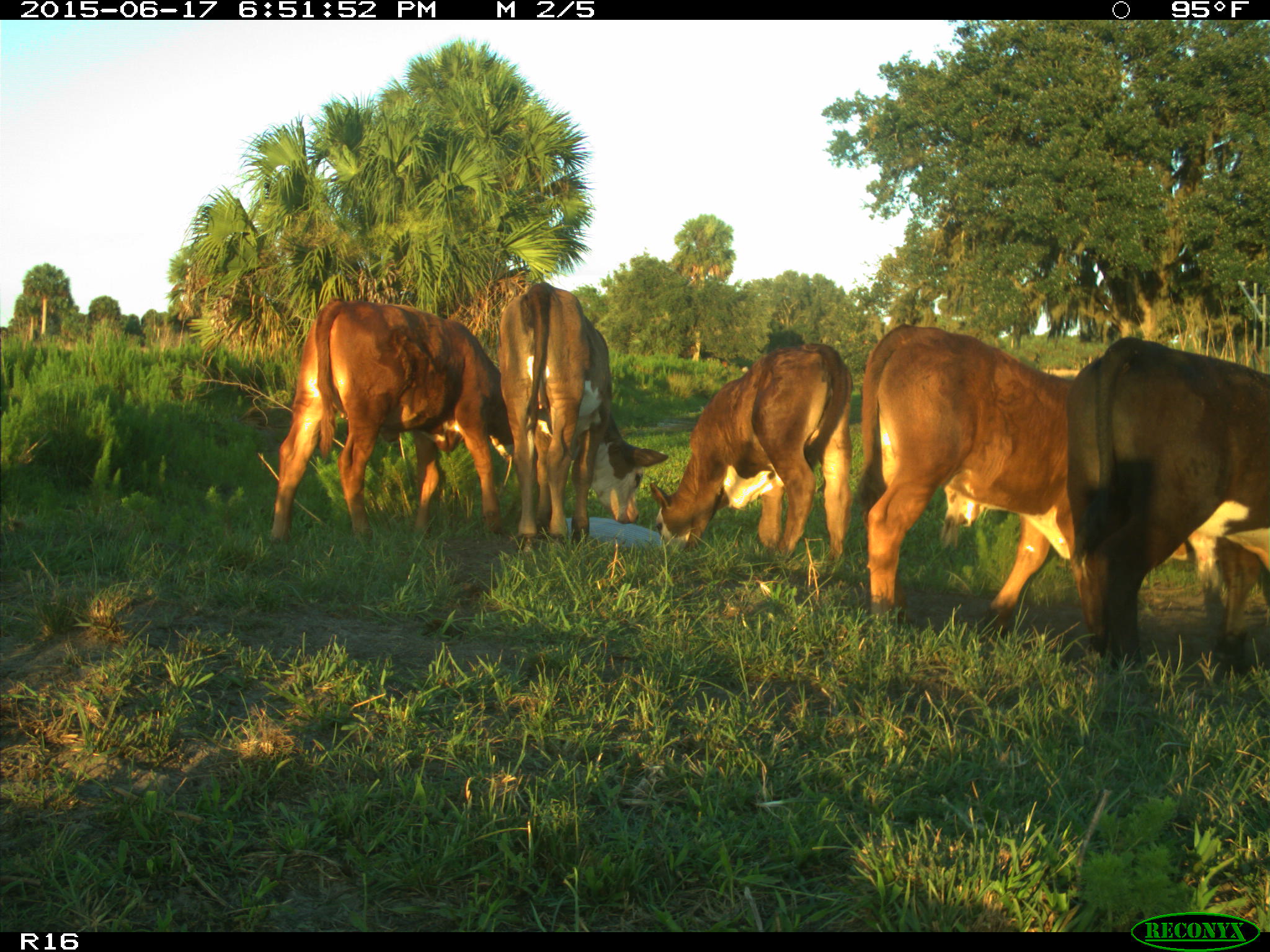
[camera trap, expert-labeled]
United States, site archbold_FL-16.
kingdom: Animalia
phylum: Chordata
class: Mammalia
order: Artiodactyla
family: Bovidae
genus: Bos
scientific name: Bos taurus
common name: domestic cow